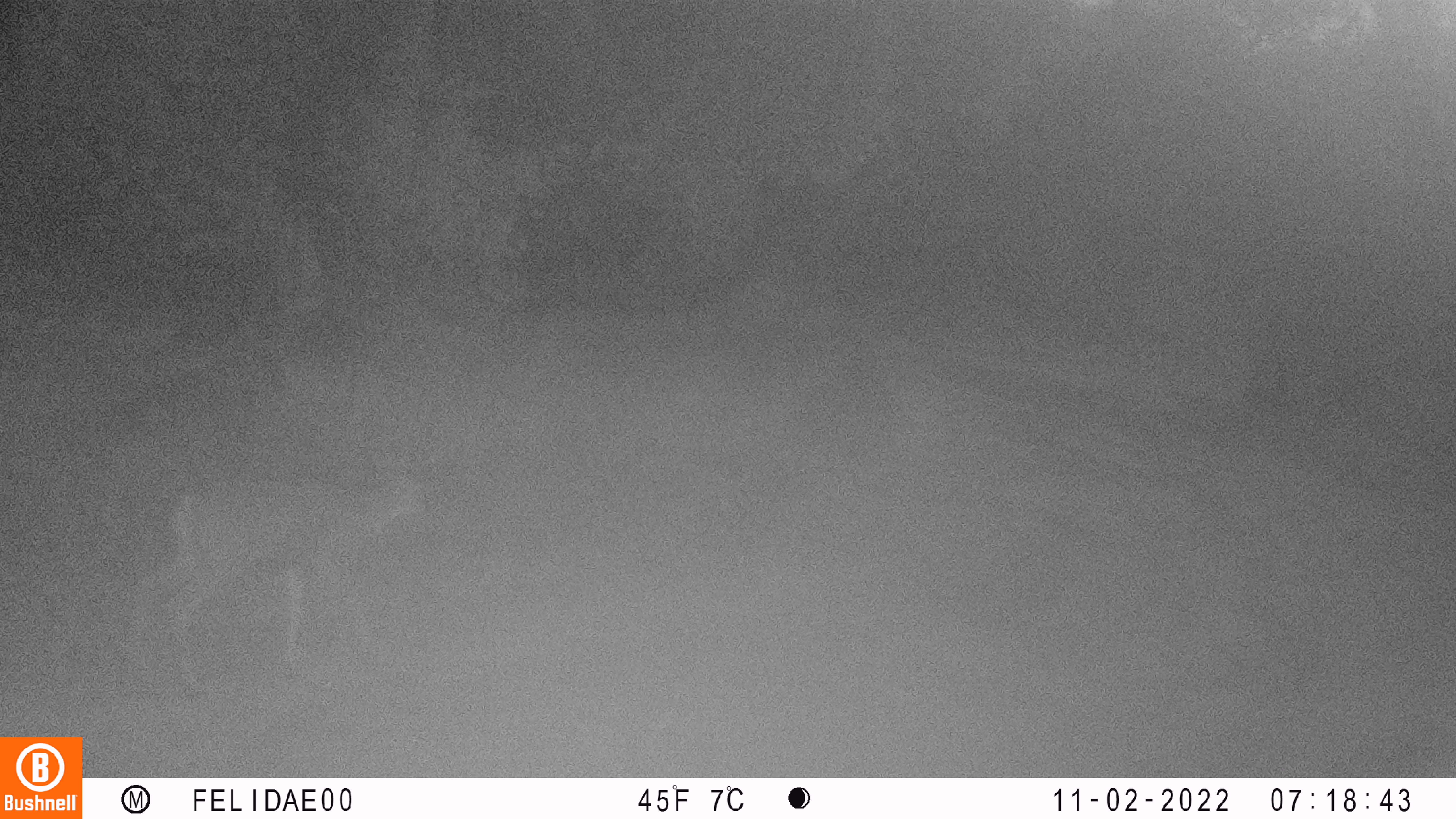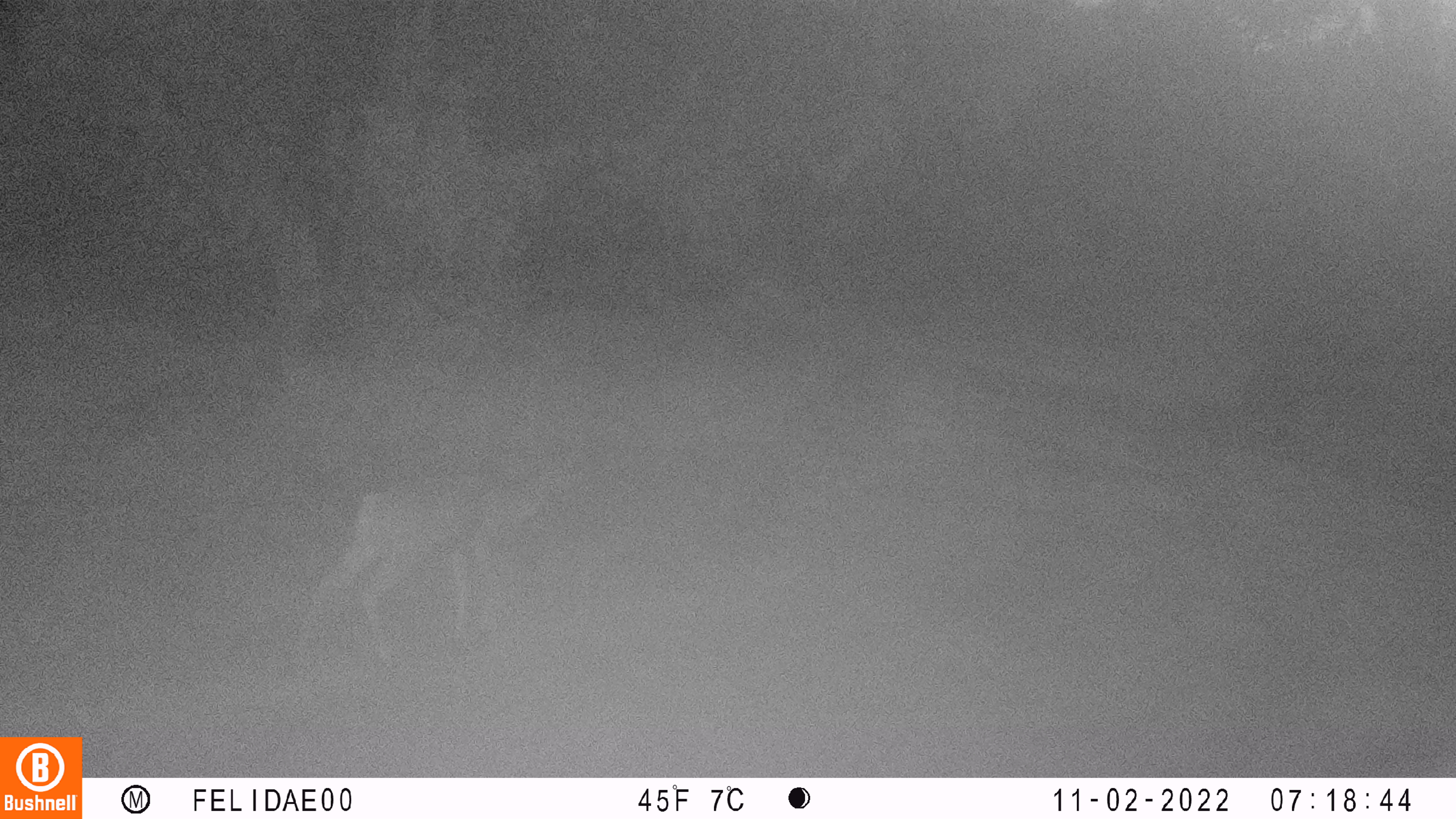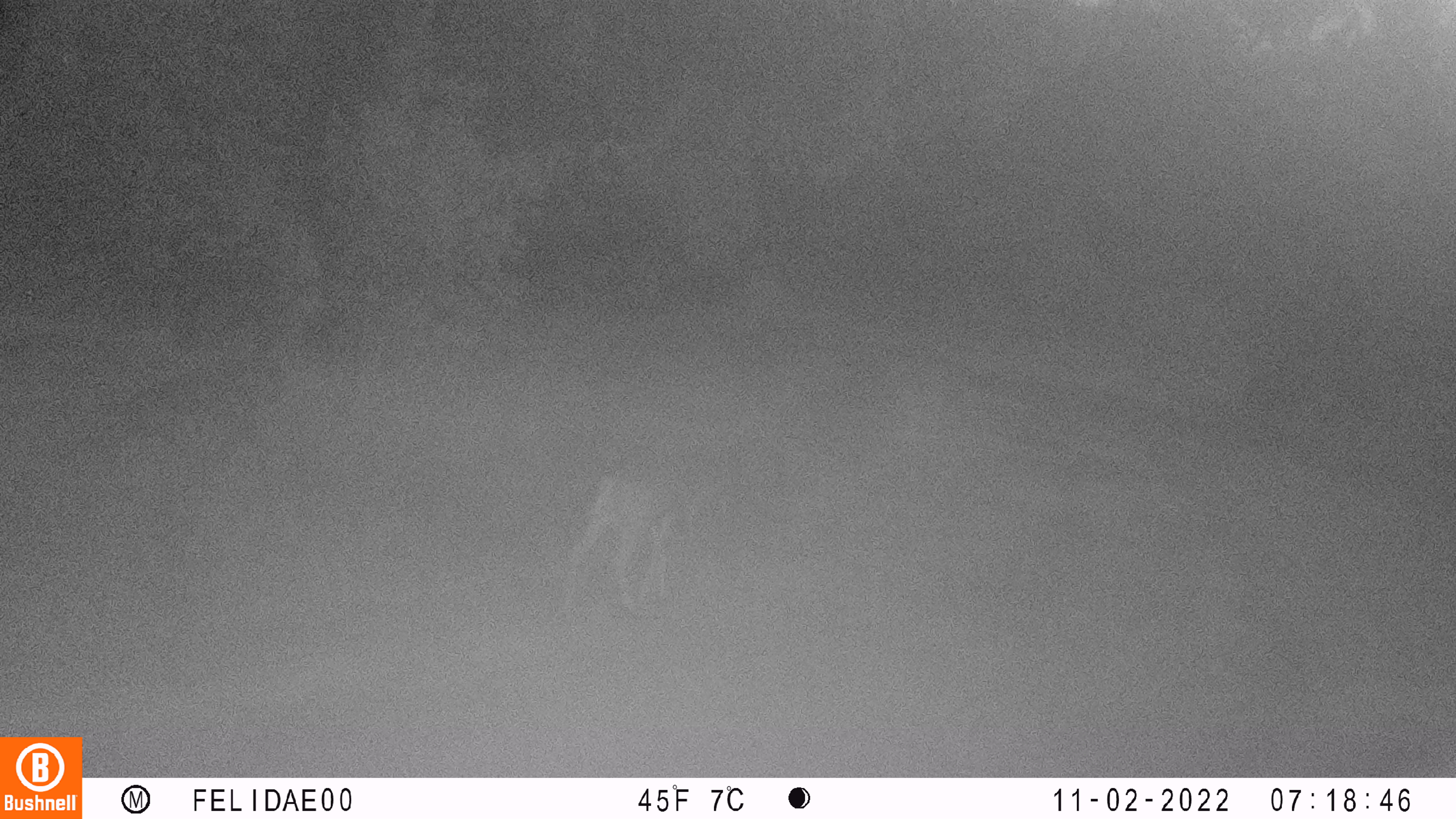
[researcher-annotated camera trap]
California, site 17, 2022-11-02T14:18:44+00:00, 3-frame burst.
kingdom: Animalia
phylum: Chordata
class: Mammalia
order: Artiodactyla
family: Cervidae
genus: Odocoileus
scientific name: Odocoileus hemionus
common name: mule deer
Mule deer (Odocoileus hemionus).